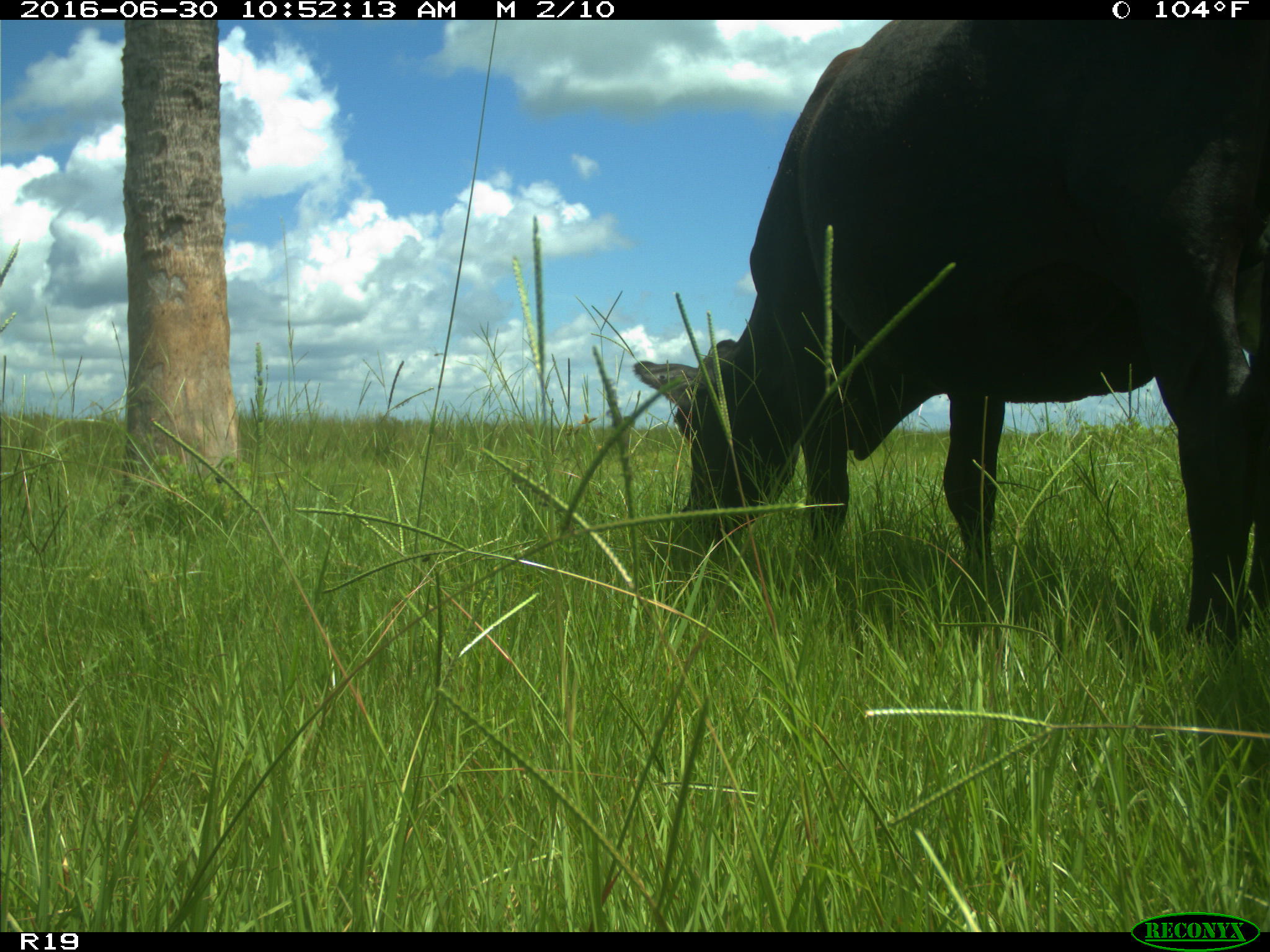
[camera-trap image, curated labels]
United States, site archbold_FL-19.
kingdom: Animalia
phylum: Chordata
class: Mammalia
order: Artiodactyla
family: Bovidae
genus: Bos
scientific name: Bos taurus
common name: domestic cow